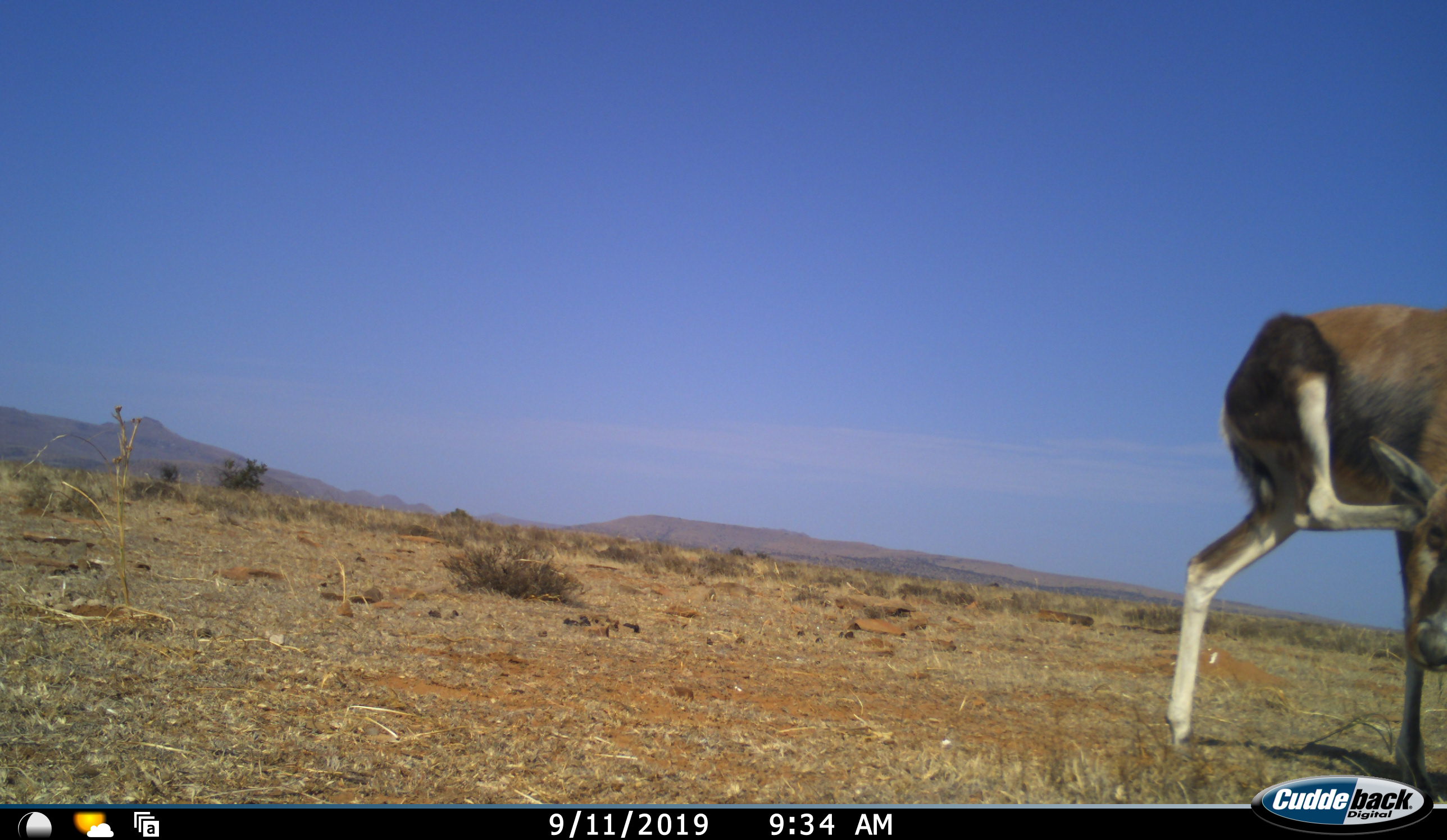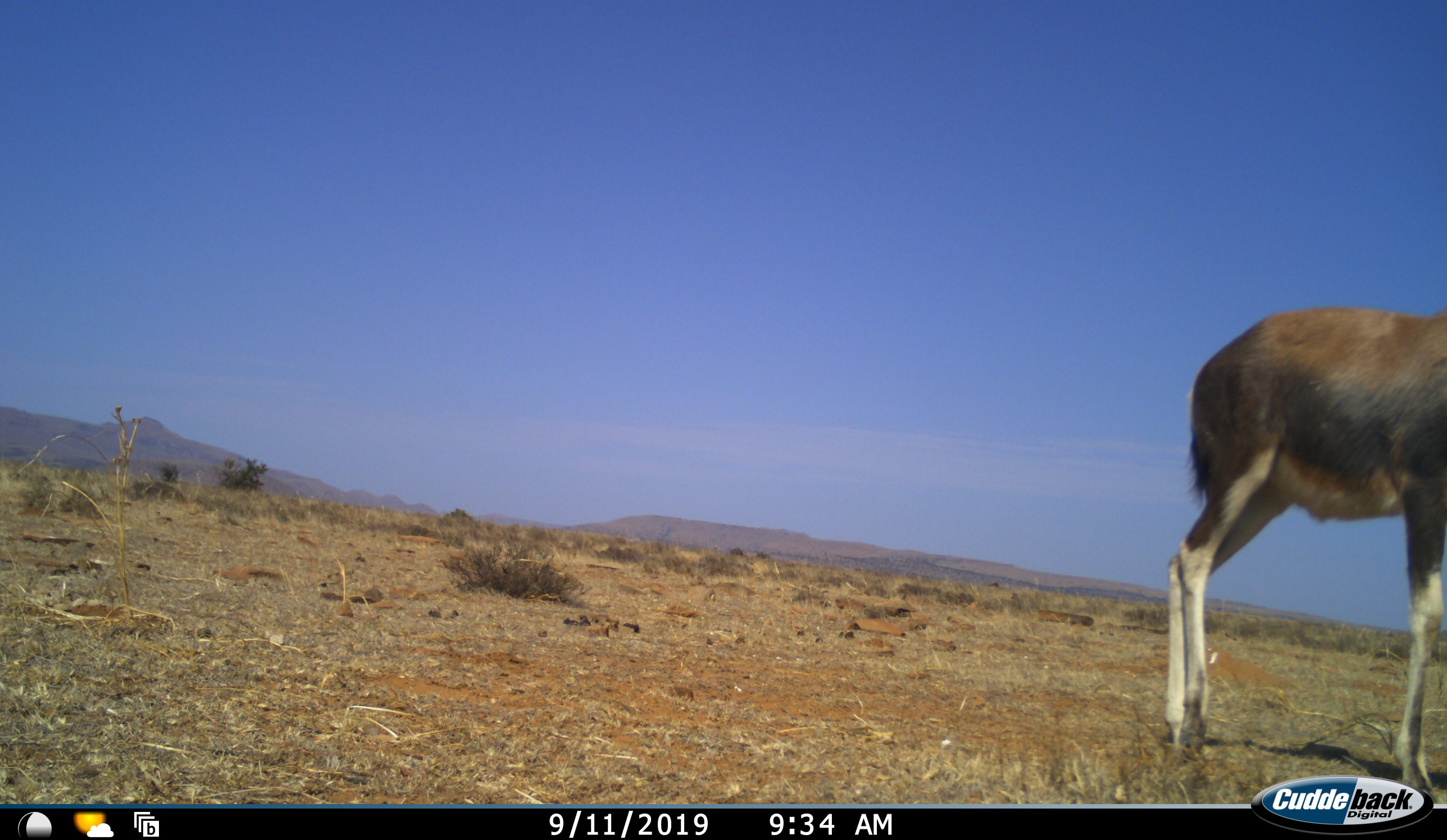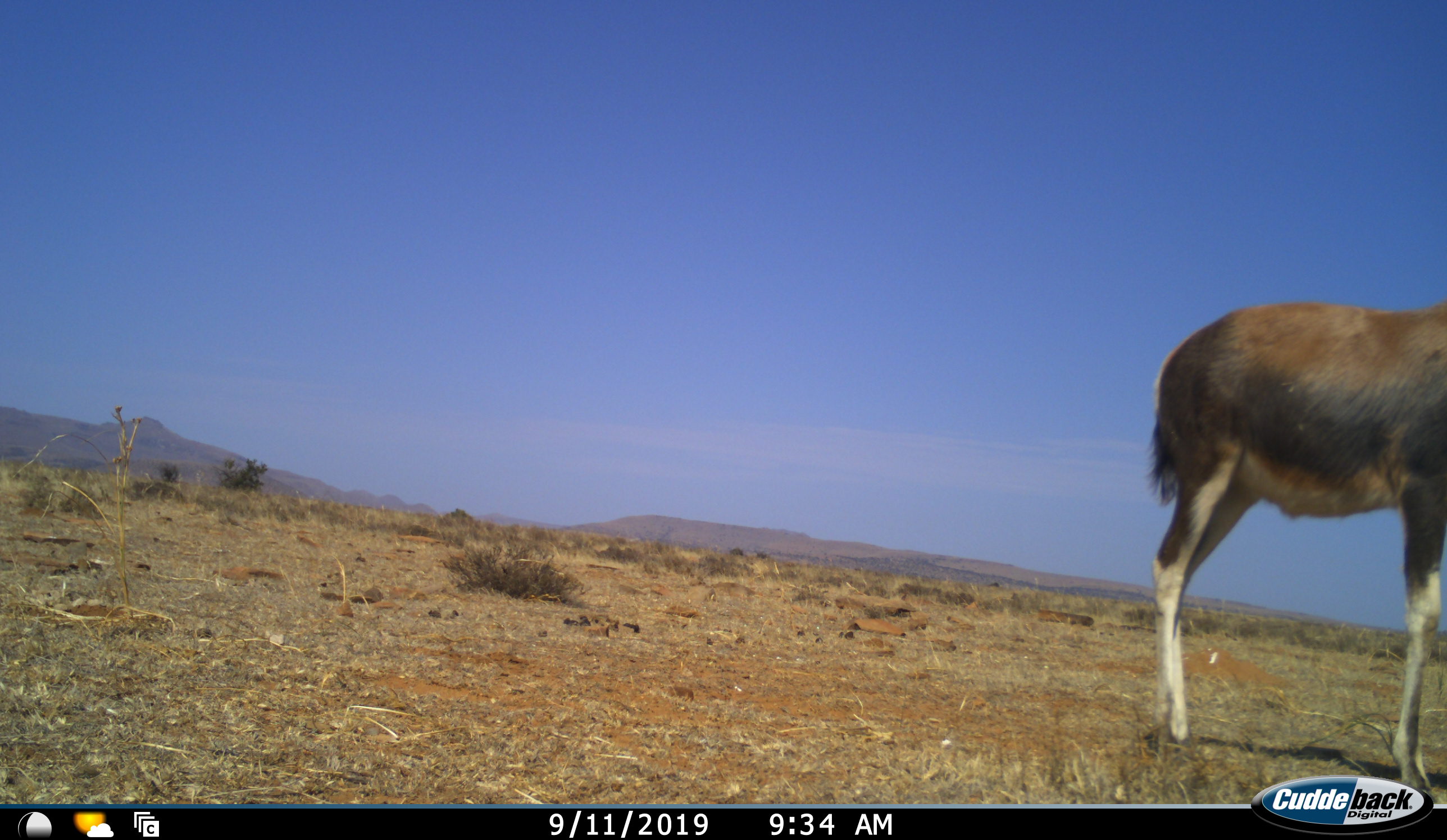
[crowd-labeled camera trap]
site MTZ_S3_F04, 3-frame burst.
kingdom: Animalia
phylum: Chordata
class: Mammalia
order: Artiodactyla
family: Bovidae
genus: Damaliscus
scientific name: Damaliscus pygargus phillipsi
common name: blesbok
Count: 1.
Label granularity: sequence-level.